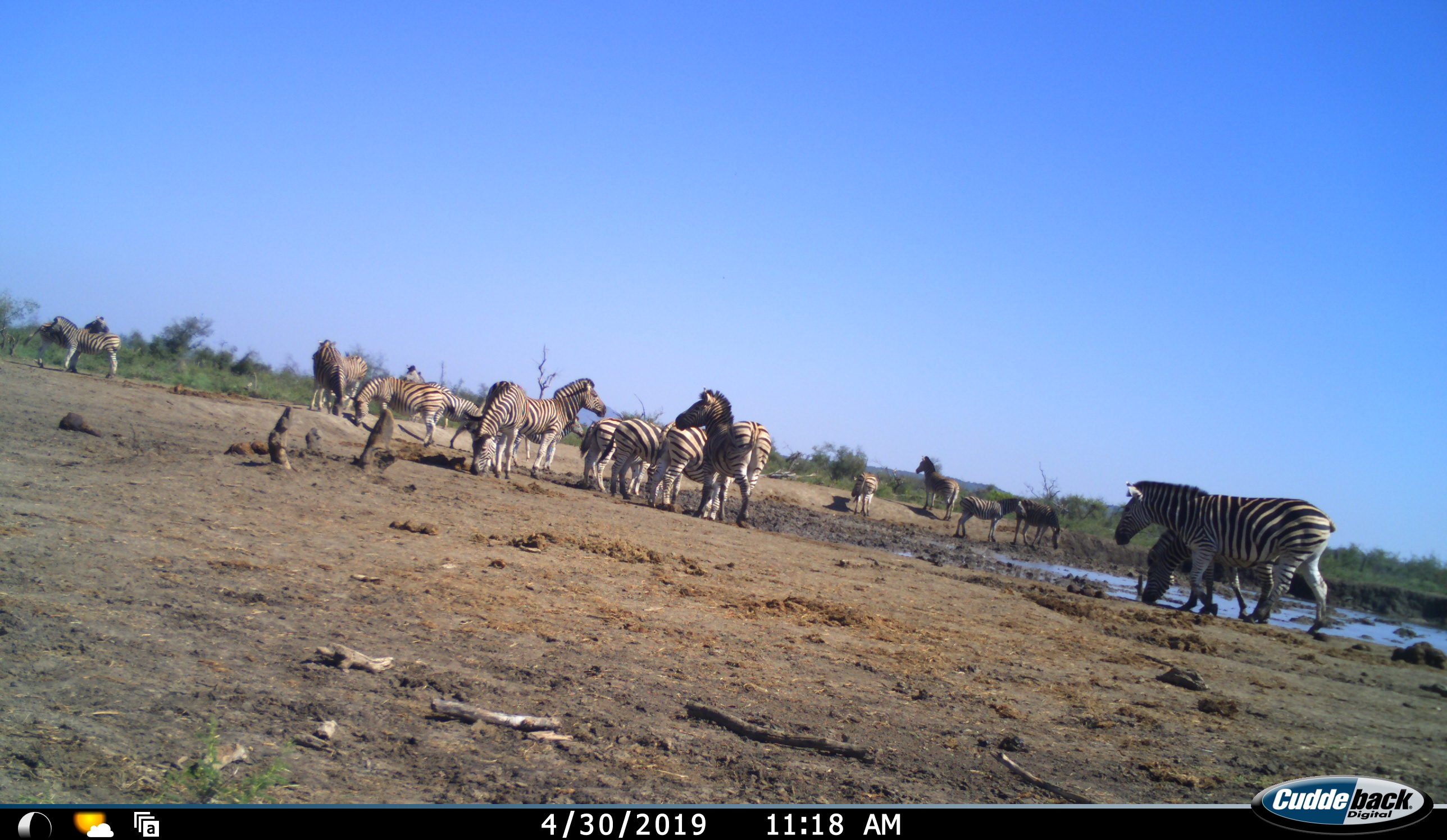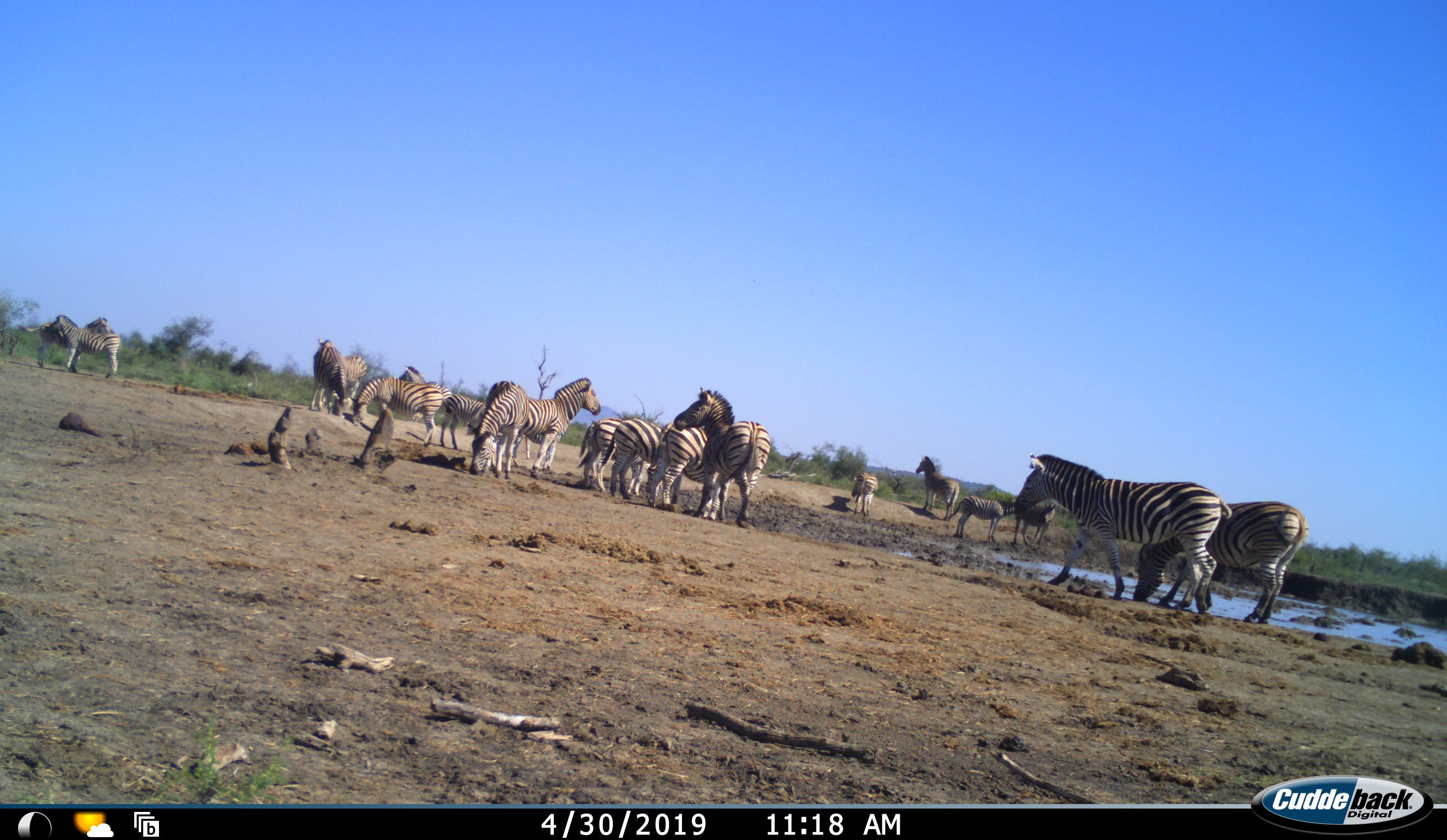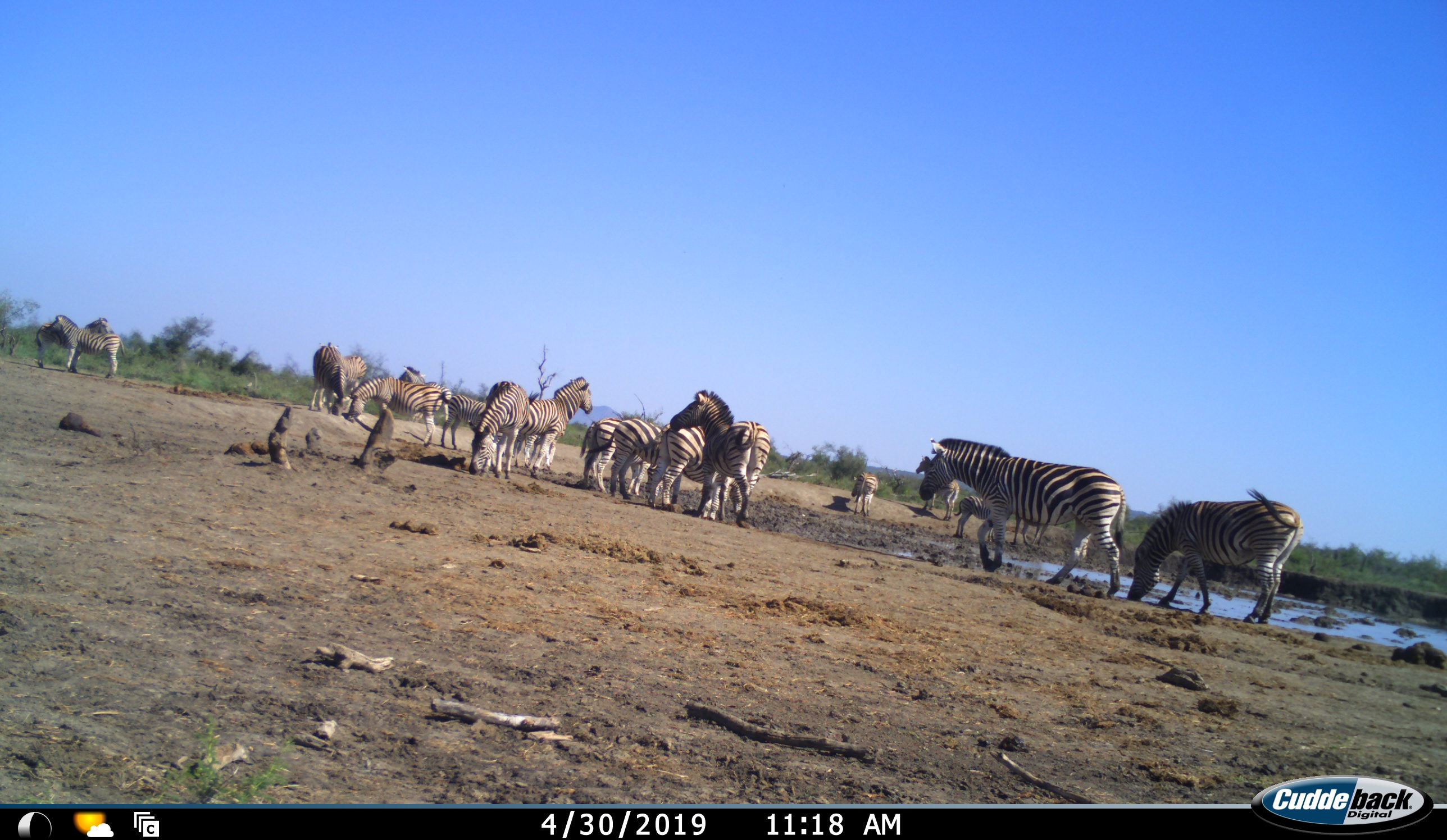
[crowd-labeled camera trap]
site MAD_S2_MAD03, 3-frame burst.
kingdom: Animalia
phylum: Chordata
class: Mammalia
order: Perissodactyla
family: Equidae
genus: Equus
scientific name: Equus quagga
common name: plains zebra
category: zebraplains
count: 11-50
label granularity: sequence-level